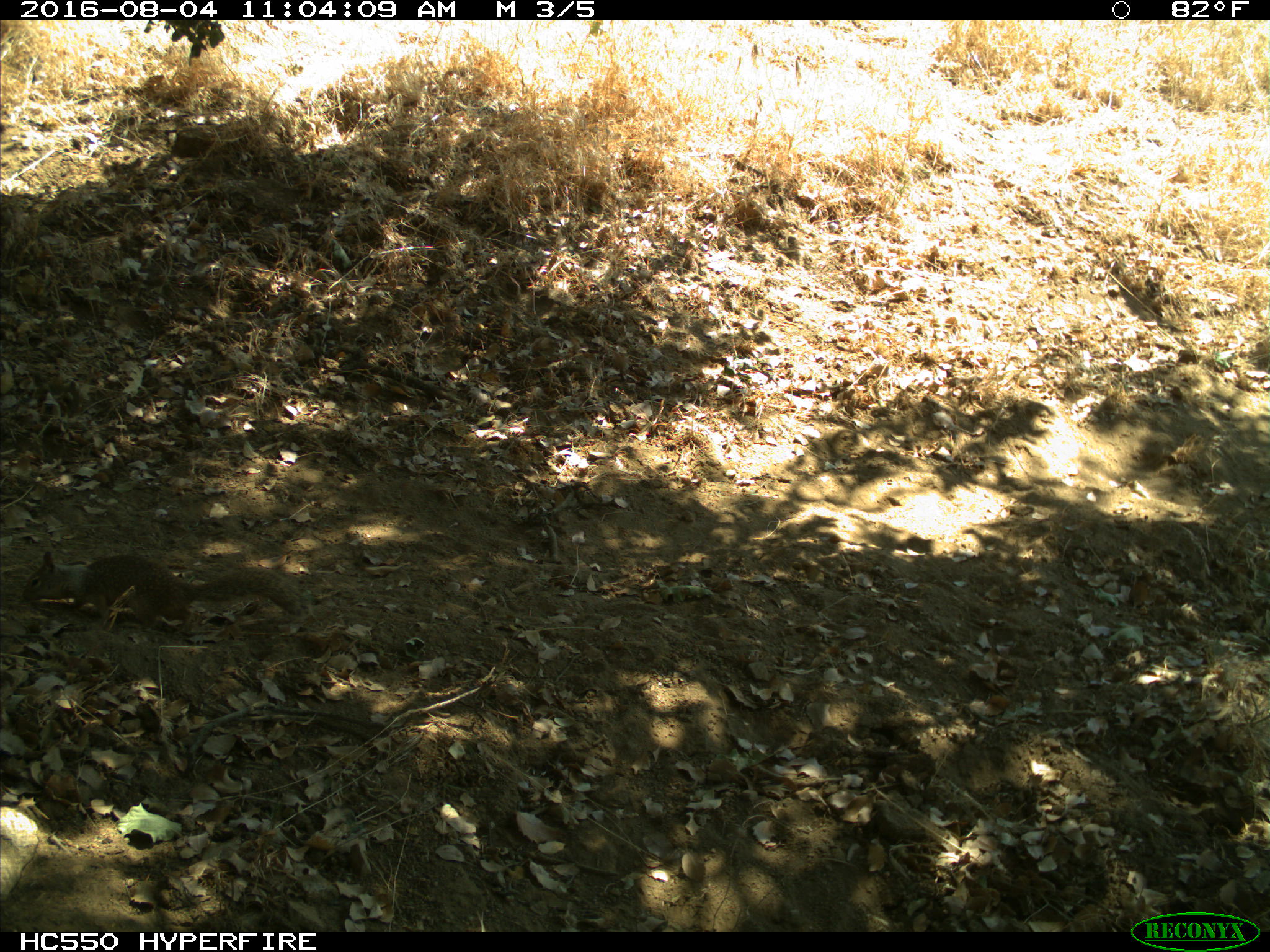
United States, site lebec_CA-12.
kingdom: Animalia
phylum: Chordata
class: Mammalia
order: Rodentia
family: Sciuridae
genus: Otospermophilus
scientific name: Otospermophilus beecheyi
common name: california ground squirrel